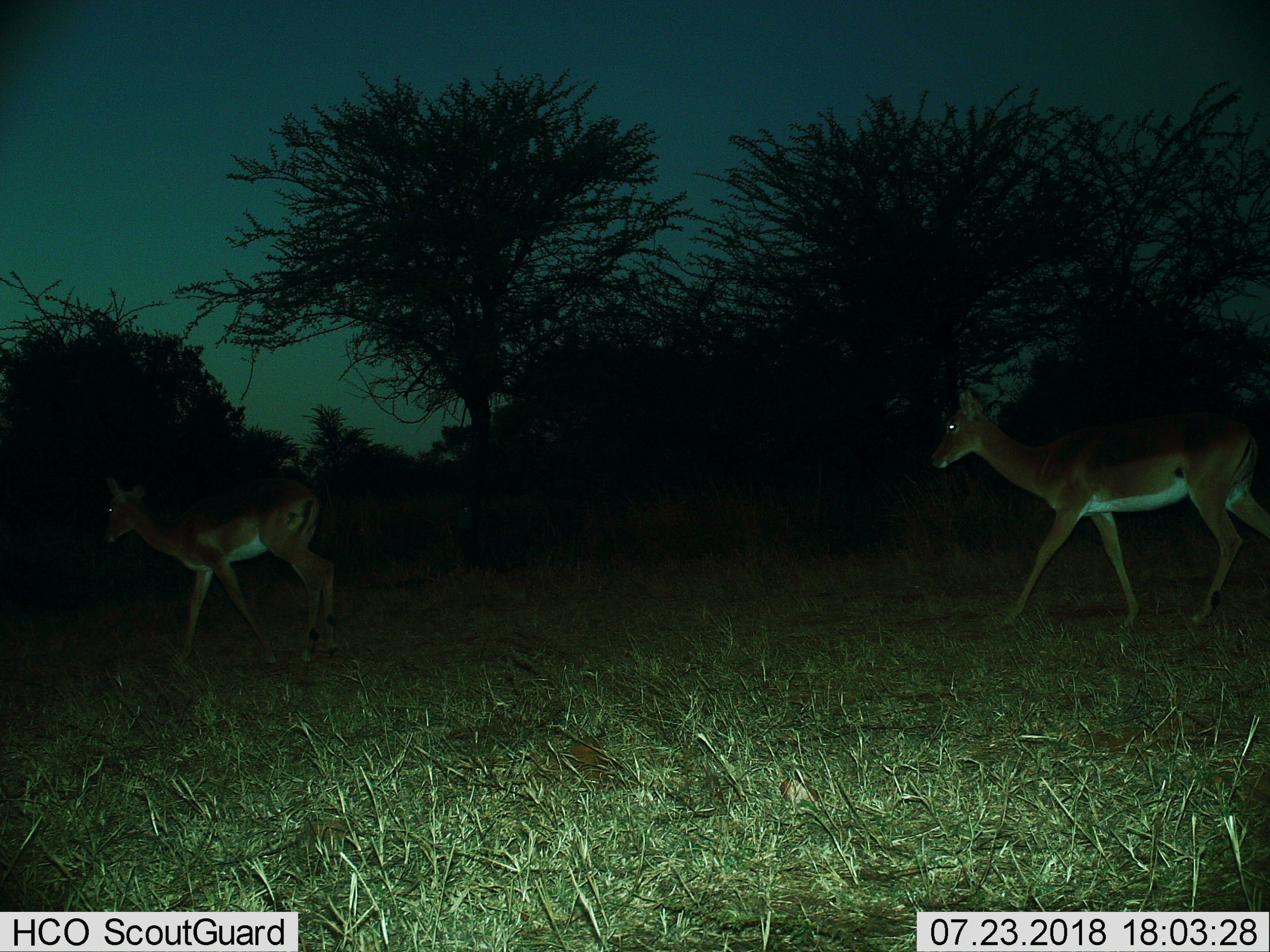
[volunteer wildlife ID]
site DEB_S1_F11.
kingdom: Animalia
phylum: Chordata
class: Mammalia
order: Artiodactyla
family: Bovidae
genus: Aepyceros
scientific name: Aepyceros melampus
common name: impala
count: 2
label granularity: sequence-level